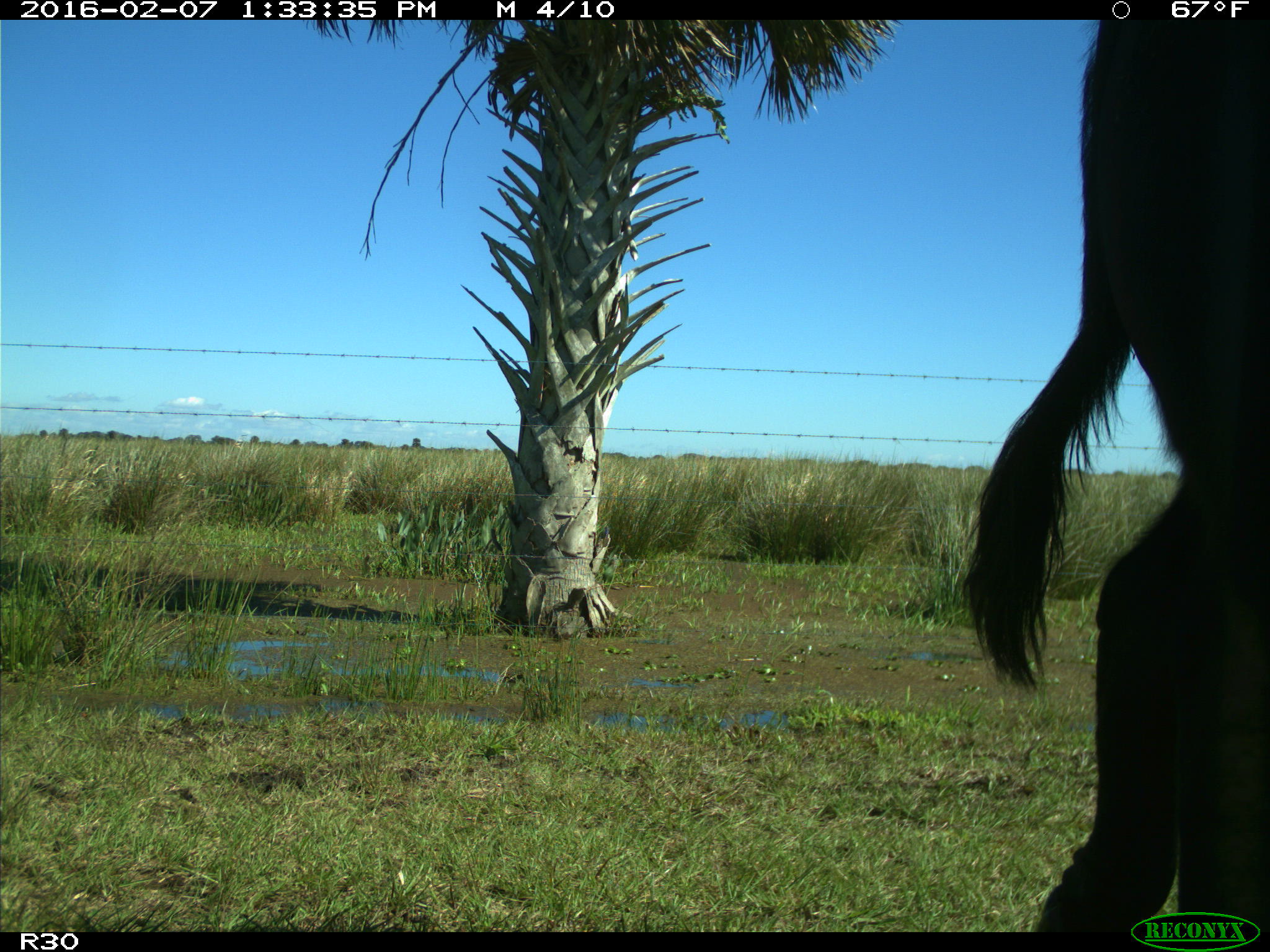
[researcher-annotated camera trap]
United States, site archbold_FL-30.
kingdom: Animalia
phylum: Chordata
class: Mammalia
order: Artiodactyla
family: Bovidae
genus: Bos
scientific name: Bos taurus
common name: domestic cow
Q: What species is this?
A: Bos taurus (domestic cow).